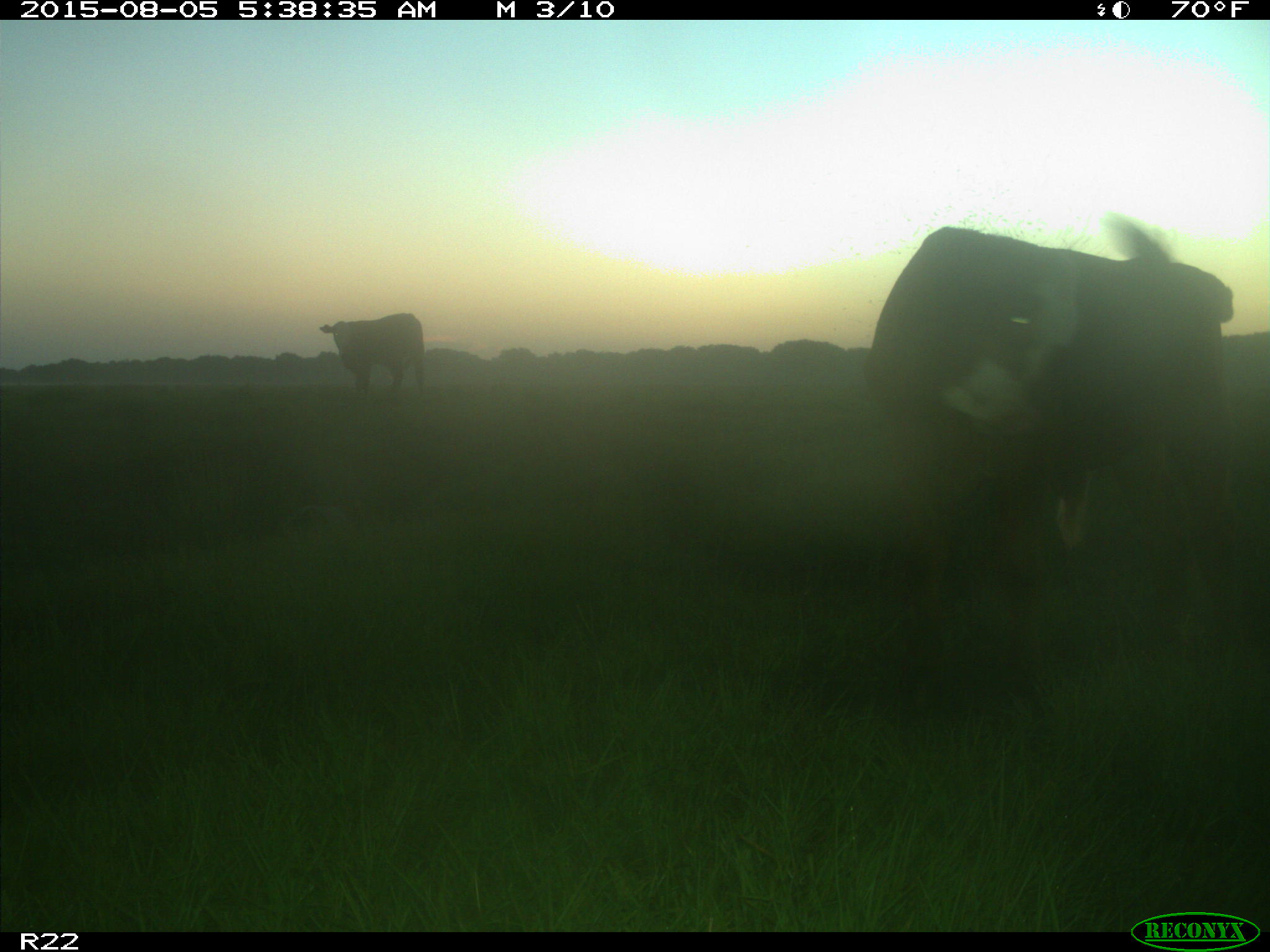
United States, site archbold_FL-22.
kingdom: Animalia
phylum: Chordata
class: Mammalia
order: Artiodactyla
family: Bovidae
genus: Bos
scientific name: Bos taurus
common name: domestic cow